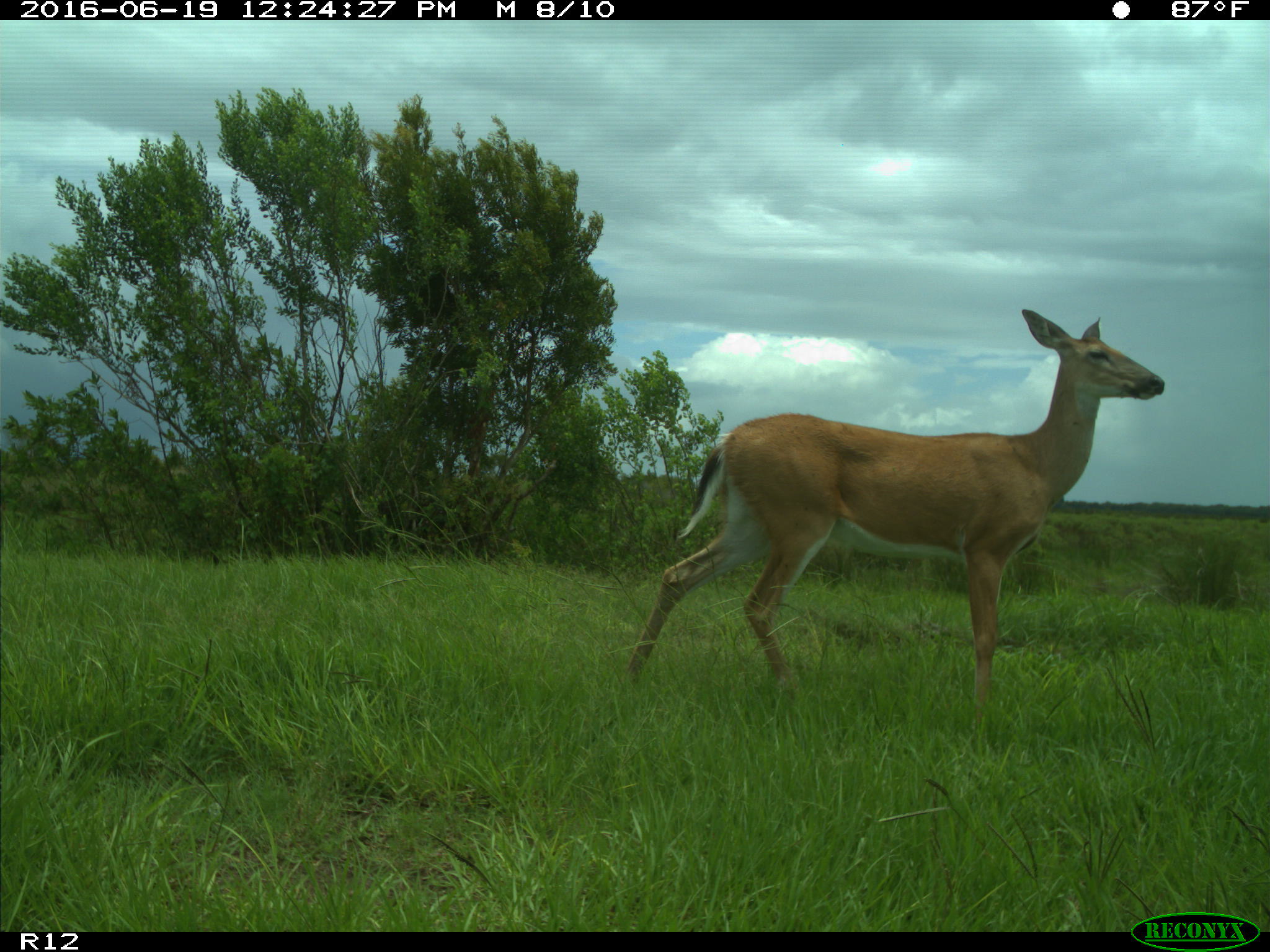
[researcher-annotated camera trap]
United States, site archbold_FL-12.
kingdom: Animalia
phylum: Chordata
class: Mammalia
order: Artiodactyla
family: Cervidae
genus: Odocoileus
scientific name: Odocoileus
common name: deer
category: unidentified deer